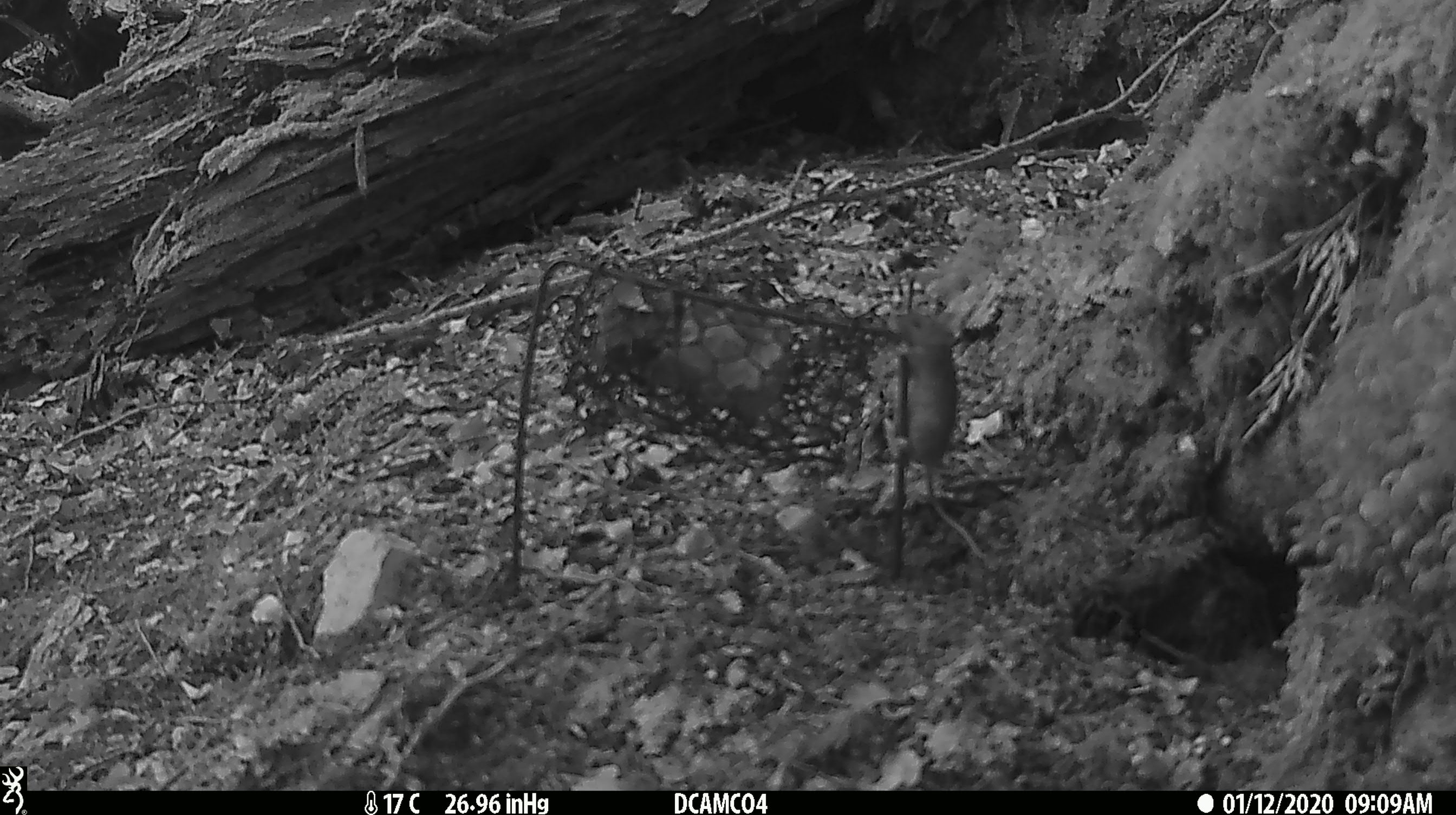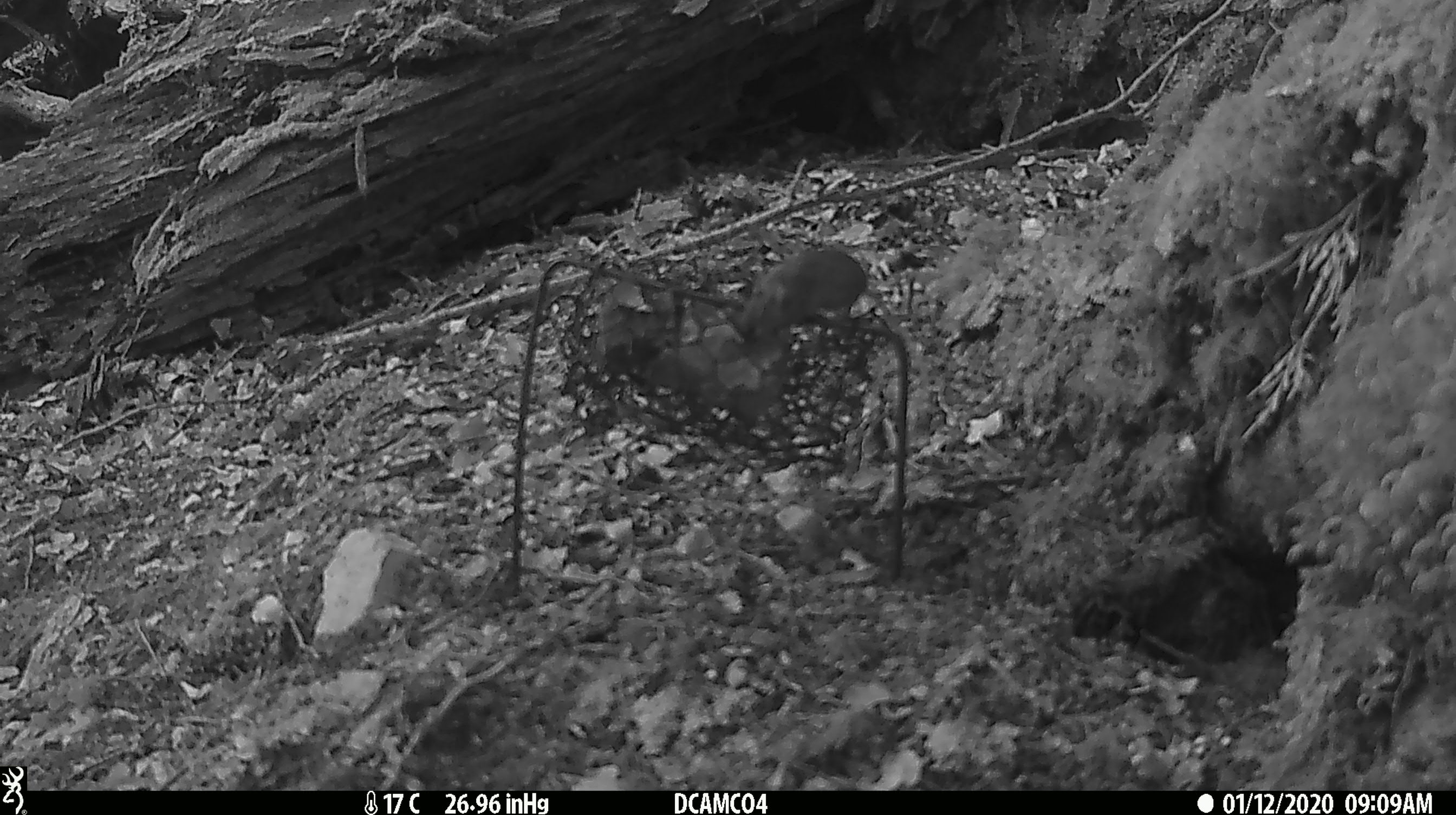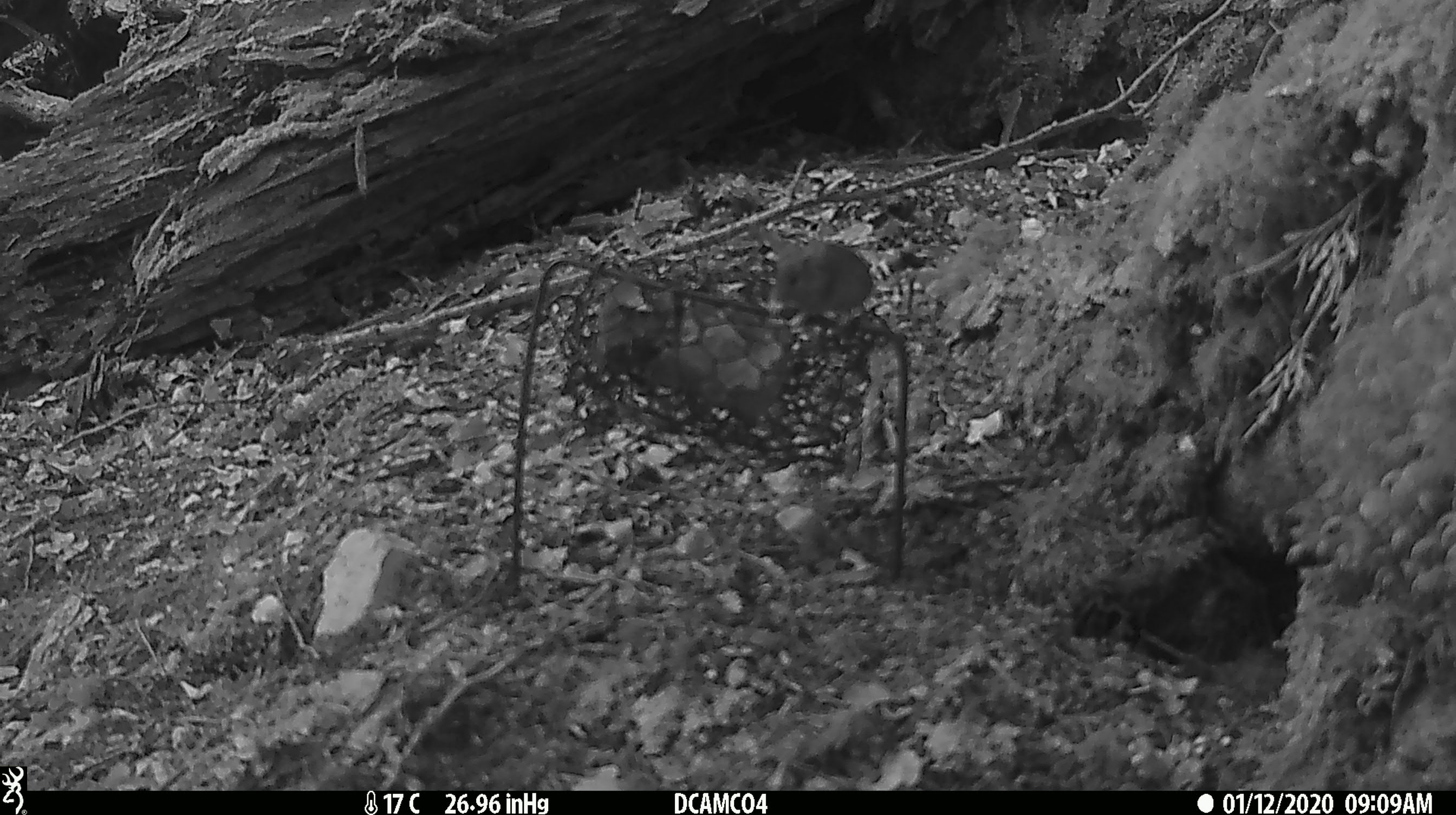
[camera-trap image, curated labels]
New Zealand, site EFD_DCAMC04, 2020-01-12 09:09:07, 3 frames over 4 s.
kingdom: Animalia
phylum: Chordata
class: Mammalia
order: Rodentia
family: Muridae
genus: Mus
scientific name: Mus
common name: mouse